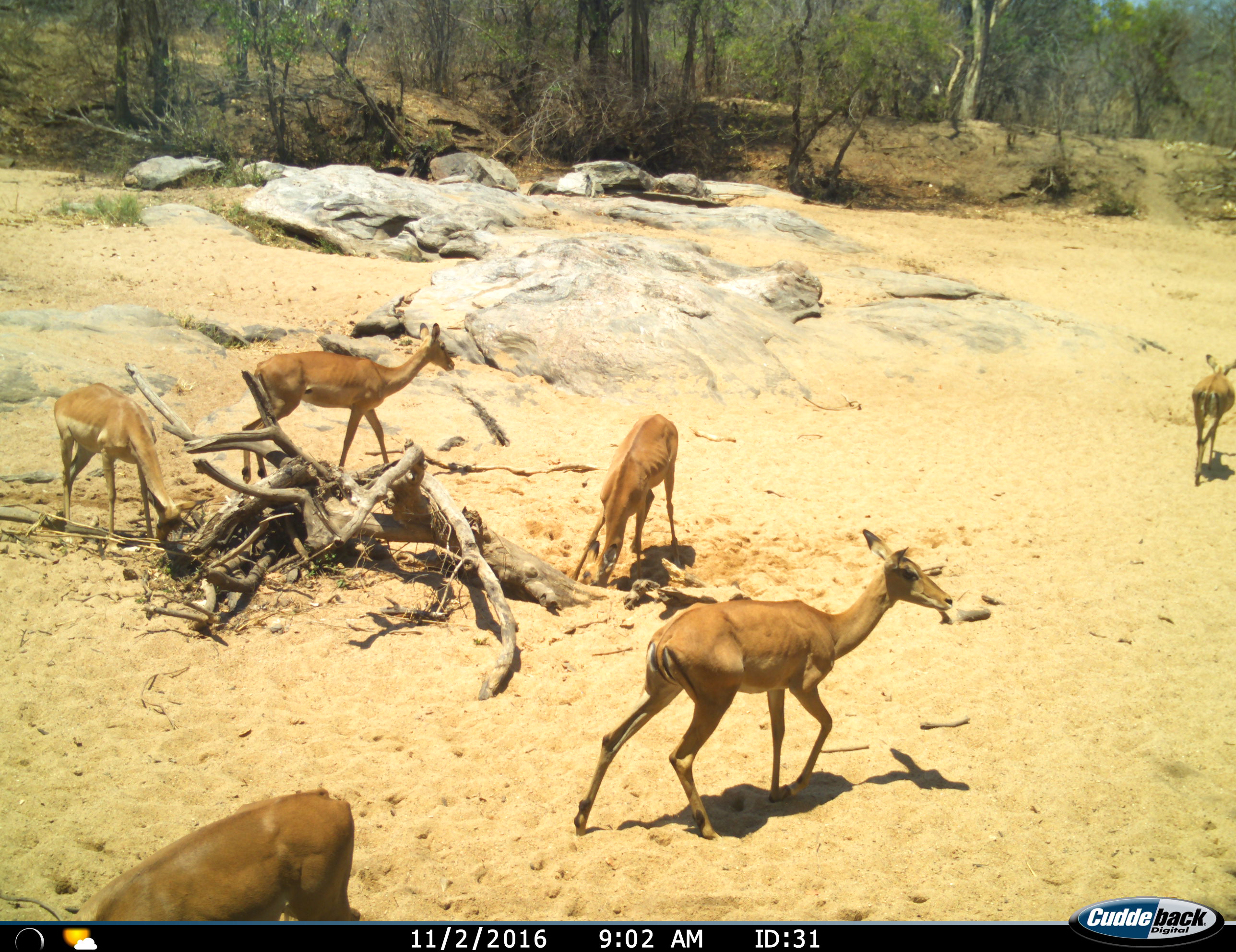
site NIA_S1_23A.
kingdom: Animalia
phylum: Chordata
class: Mammalia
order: Artiodactyla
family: Bovidae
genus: Aepyceros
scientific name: Aepyceros melampus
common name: impala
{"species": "impala (Aepyceros melampus)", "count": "6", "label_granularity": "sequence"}